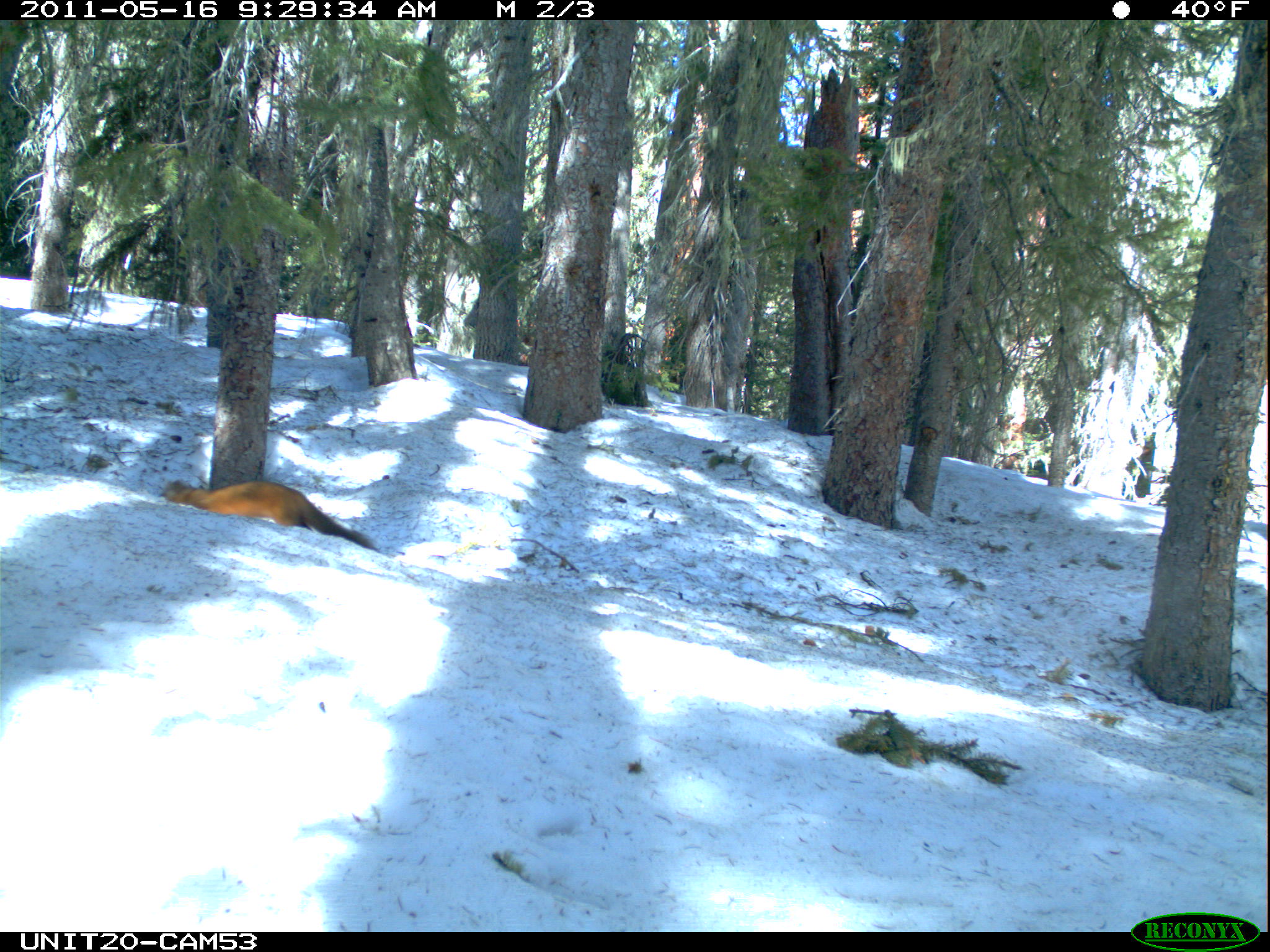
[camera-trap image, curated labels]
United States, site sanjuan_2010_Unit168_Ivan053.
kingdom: Animalia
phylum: Chordata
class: Mammalia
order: Carnivora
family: Mustelidae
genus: Martes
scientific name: Martes americana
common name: american marten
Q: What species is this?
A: Martes americana (american marten).